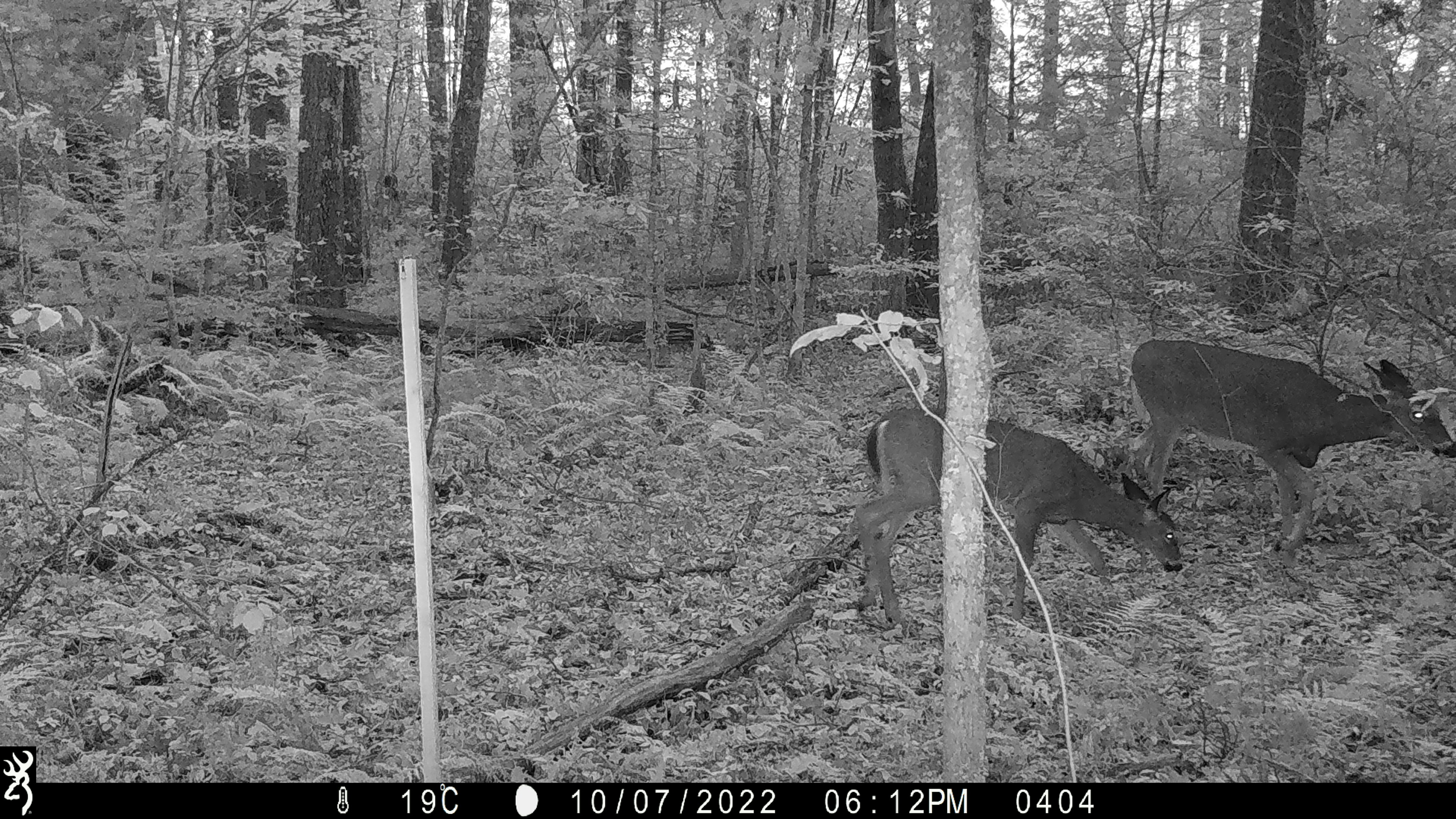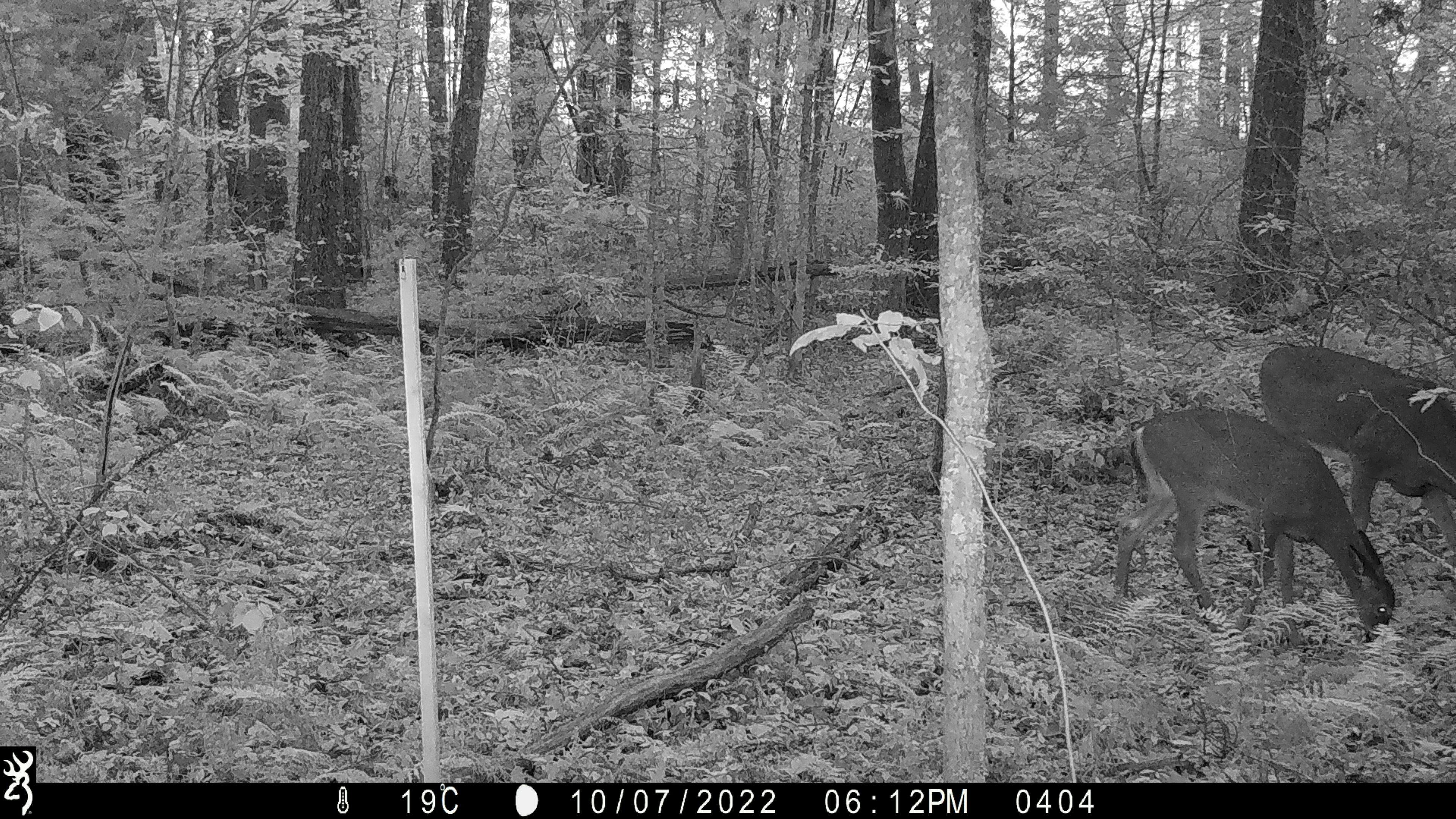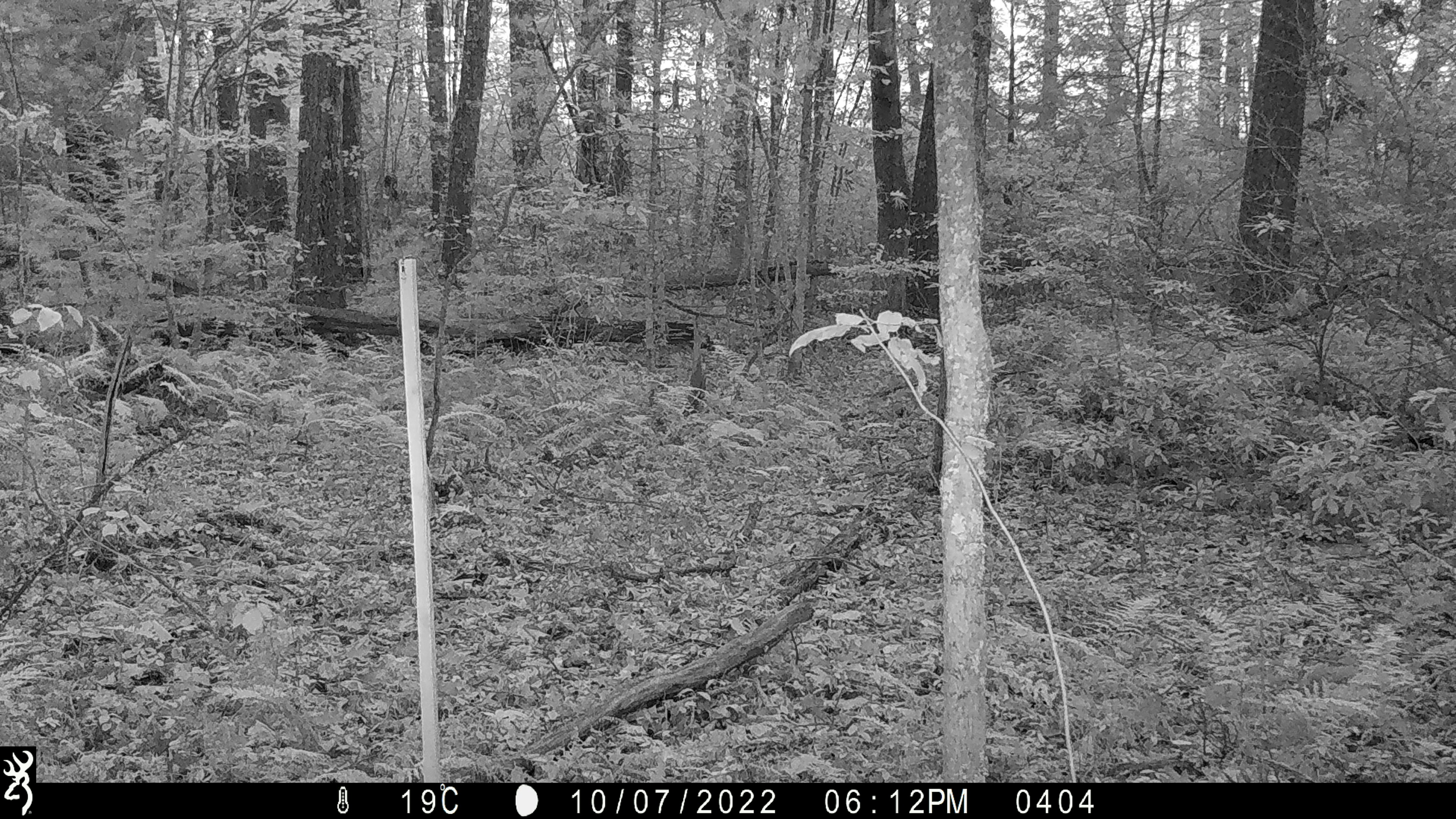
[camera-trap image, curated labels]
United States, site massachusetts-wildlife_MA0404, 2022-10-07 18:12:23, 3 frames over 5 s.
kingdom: Animalia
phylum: Chordata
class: Mammalia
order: Artiodactyla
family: Cervidae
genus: Odocoileus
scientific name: Odocoileus virginianus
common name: white-tailed deer